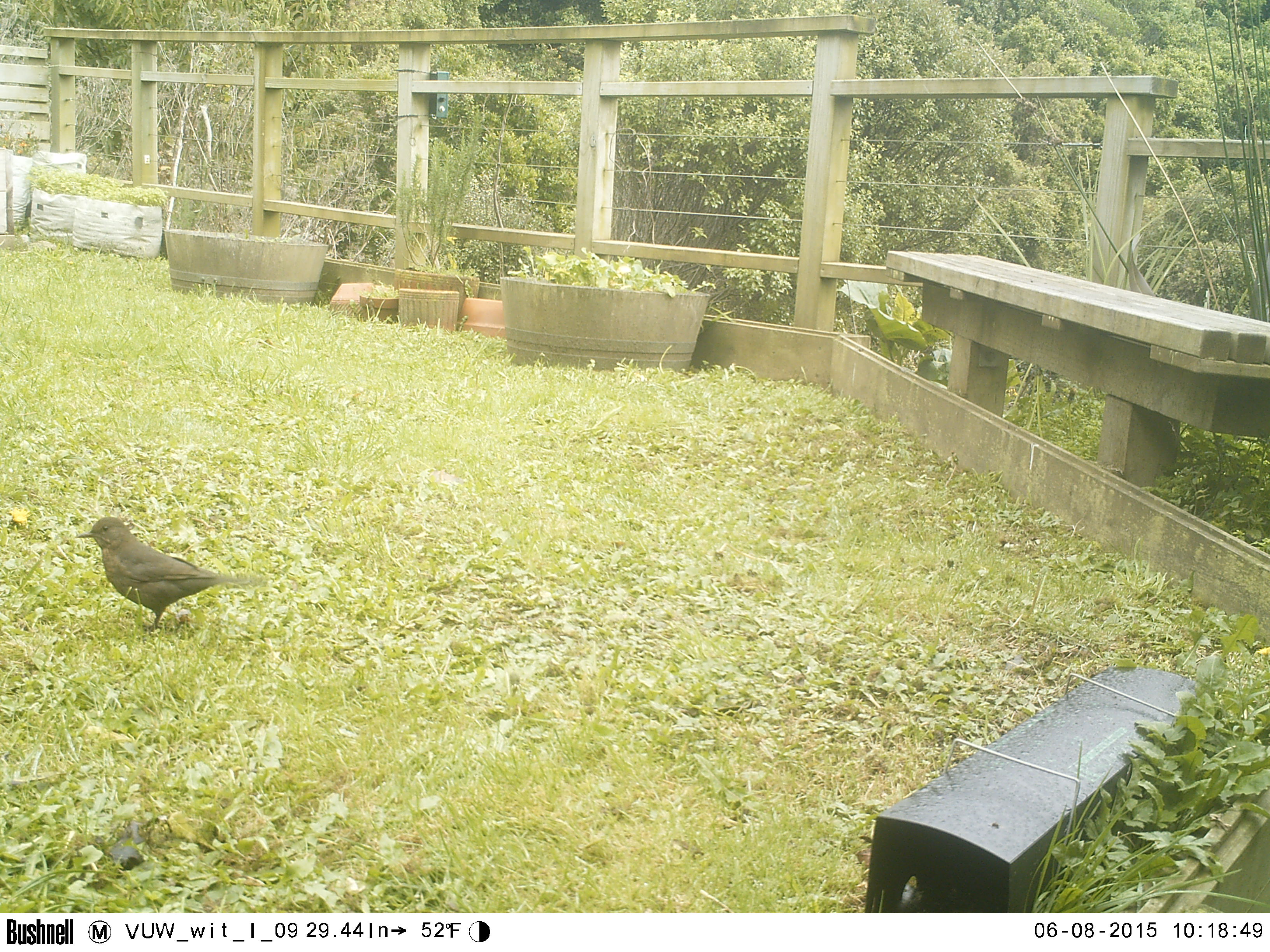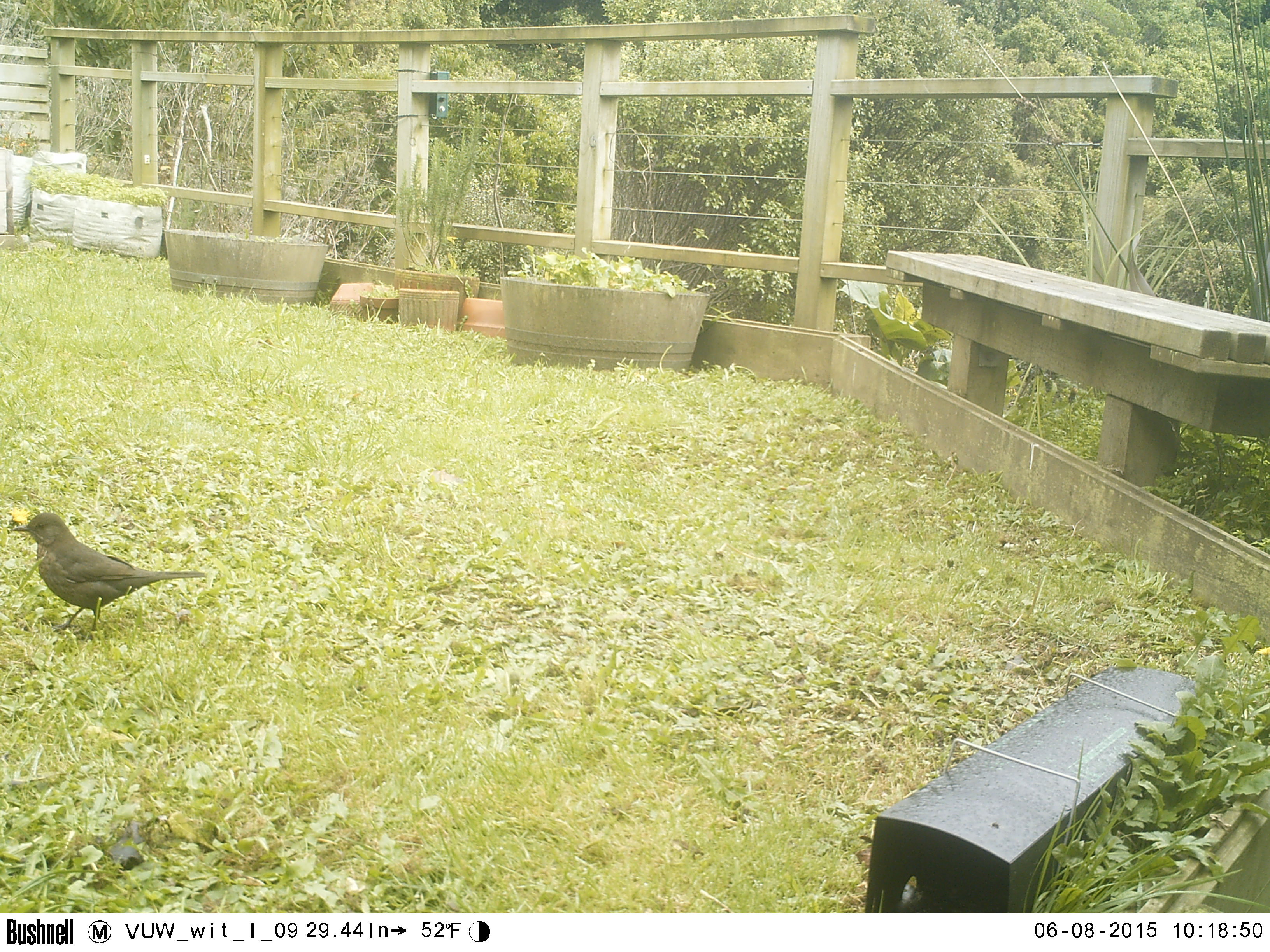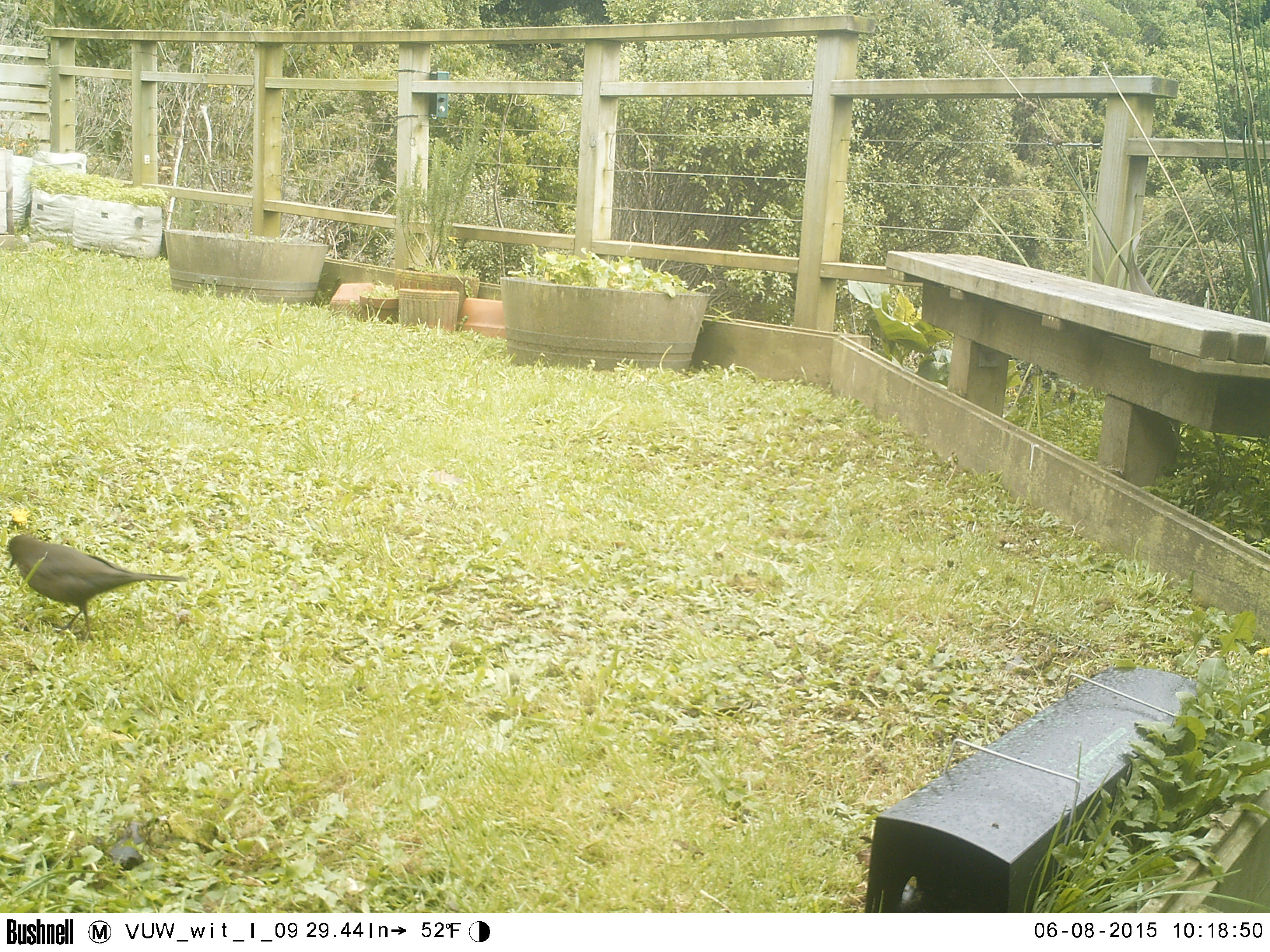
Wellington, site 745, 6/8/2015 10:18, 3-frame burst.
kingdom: Animalia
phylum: Chordata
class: Aves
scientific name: Aves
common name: bird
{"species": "bird (Aves)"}